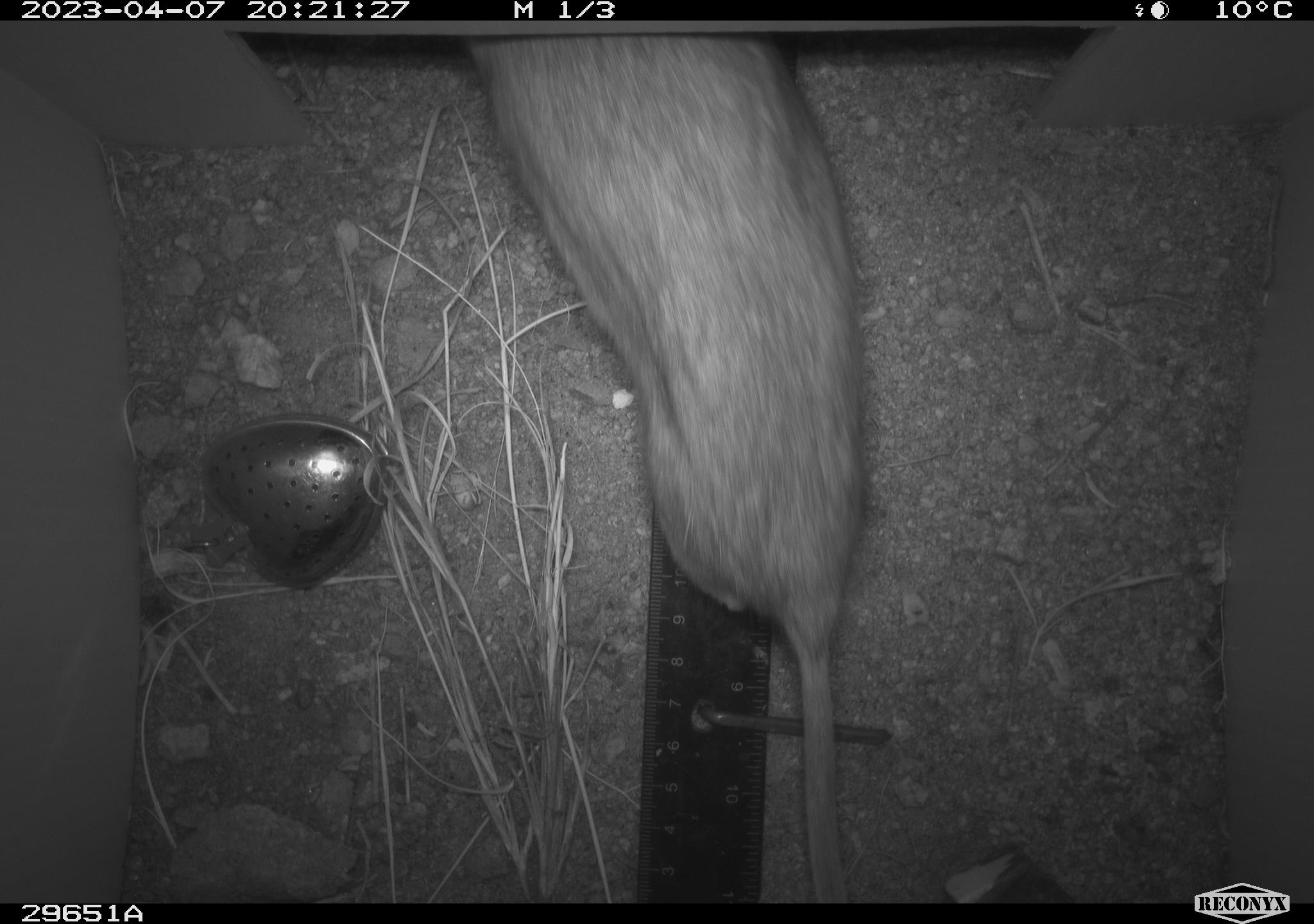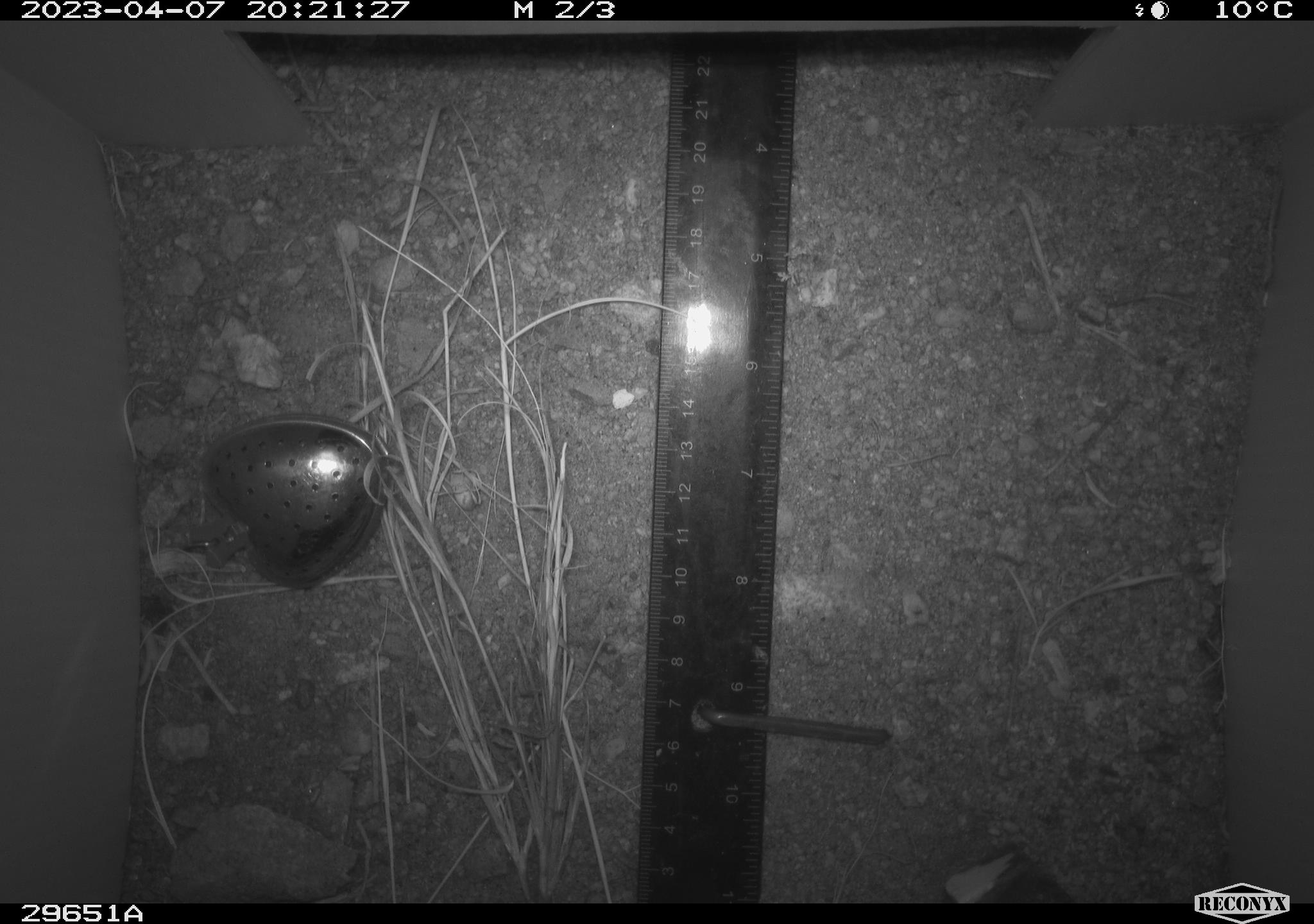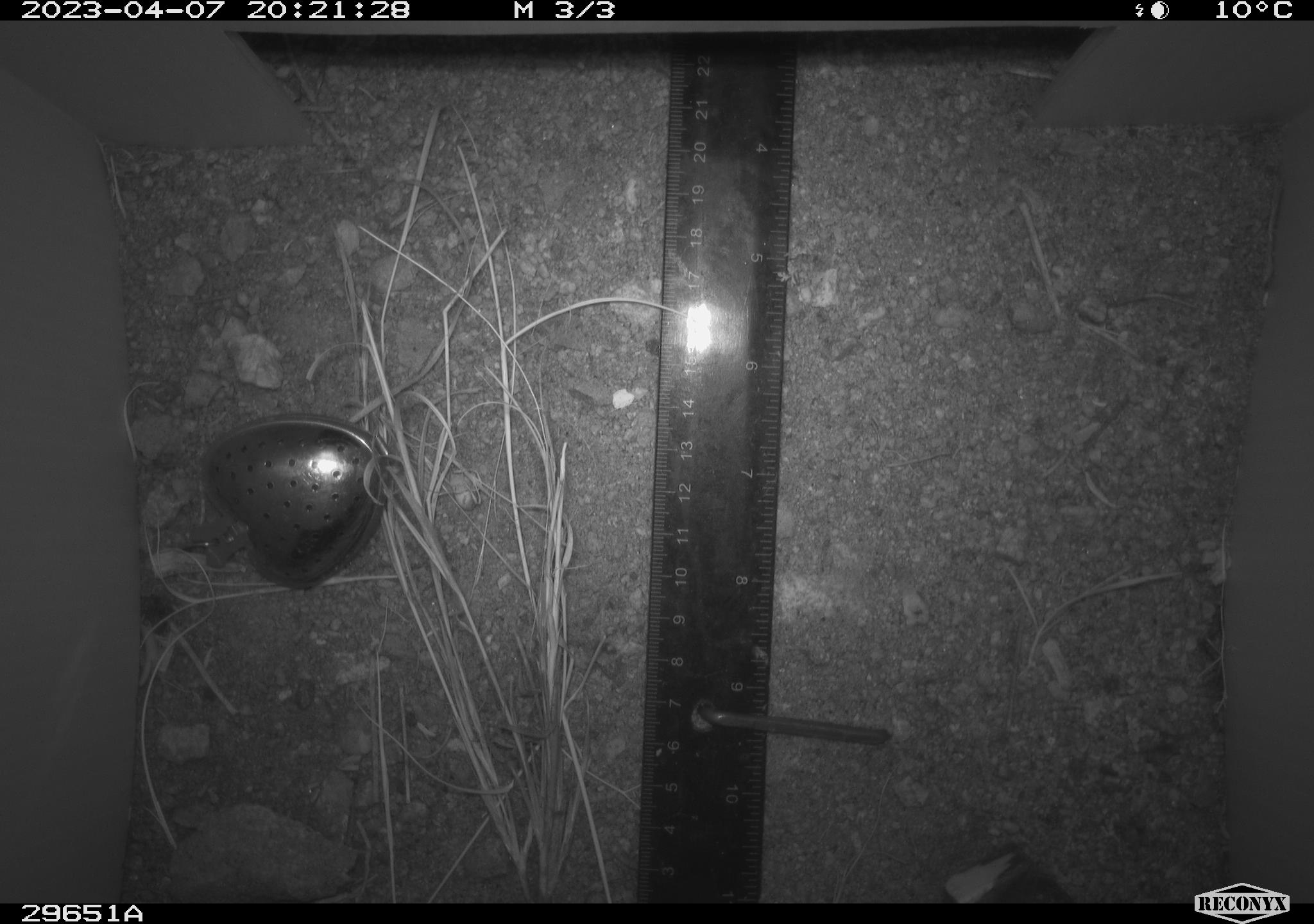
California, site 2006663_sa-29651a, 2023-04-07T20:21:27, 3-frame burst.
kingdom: Animalia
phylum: Chordata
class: Mammalia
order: Rodentia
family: Cricetidae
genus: Neotoma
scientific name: Neotoma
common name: pack rat or woodrat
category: neotoma species